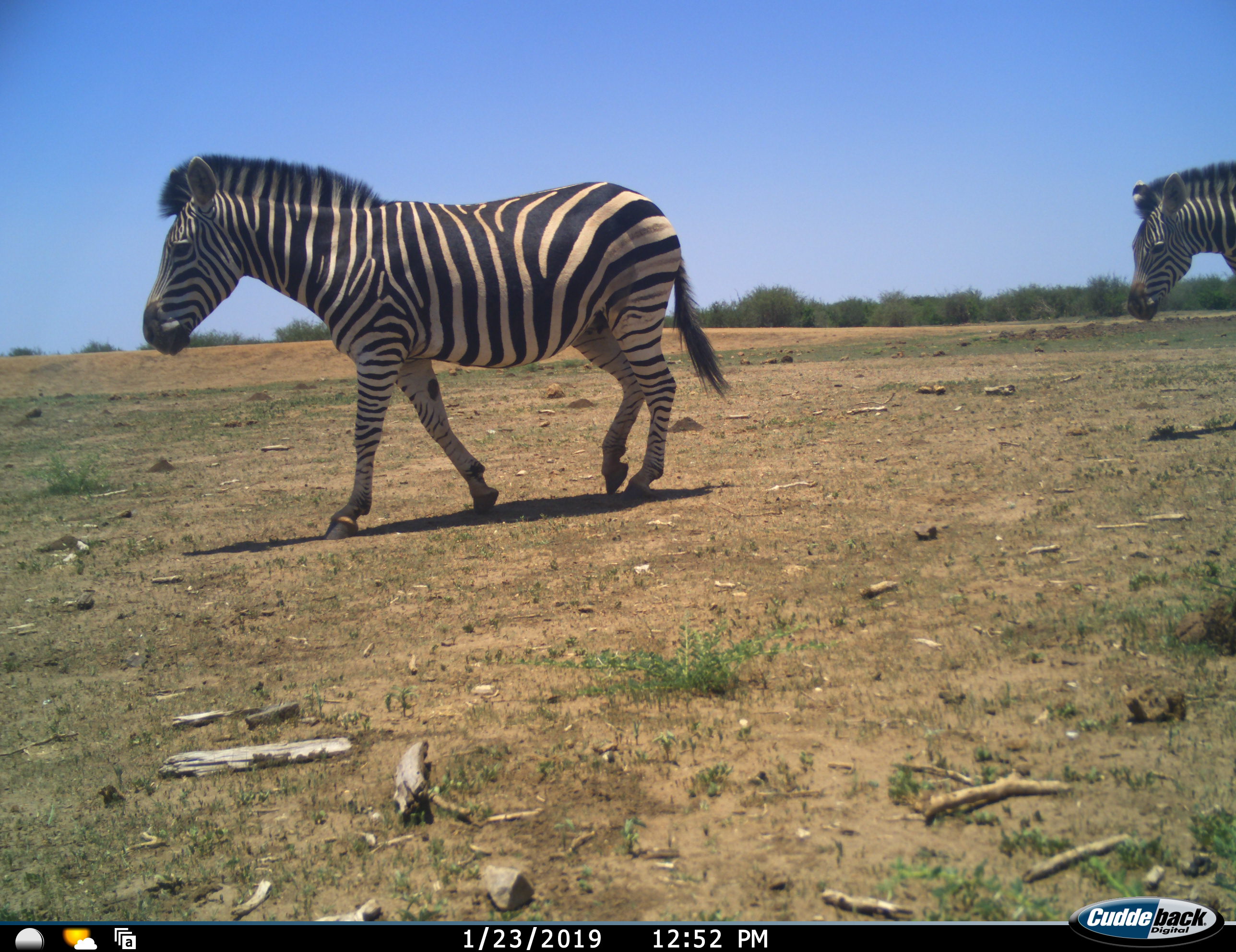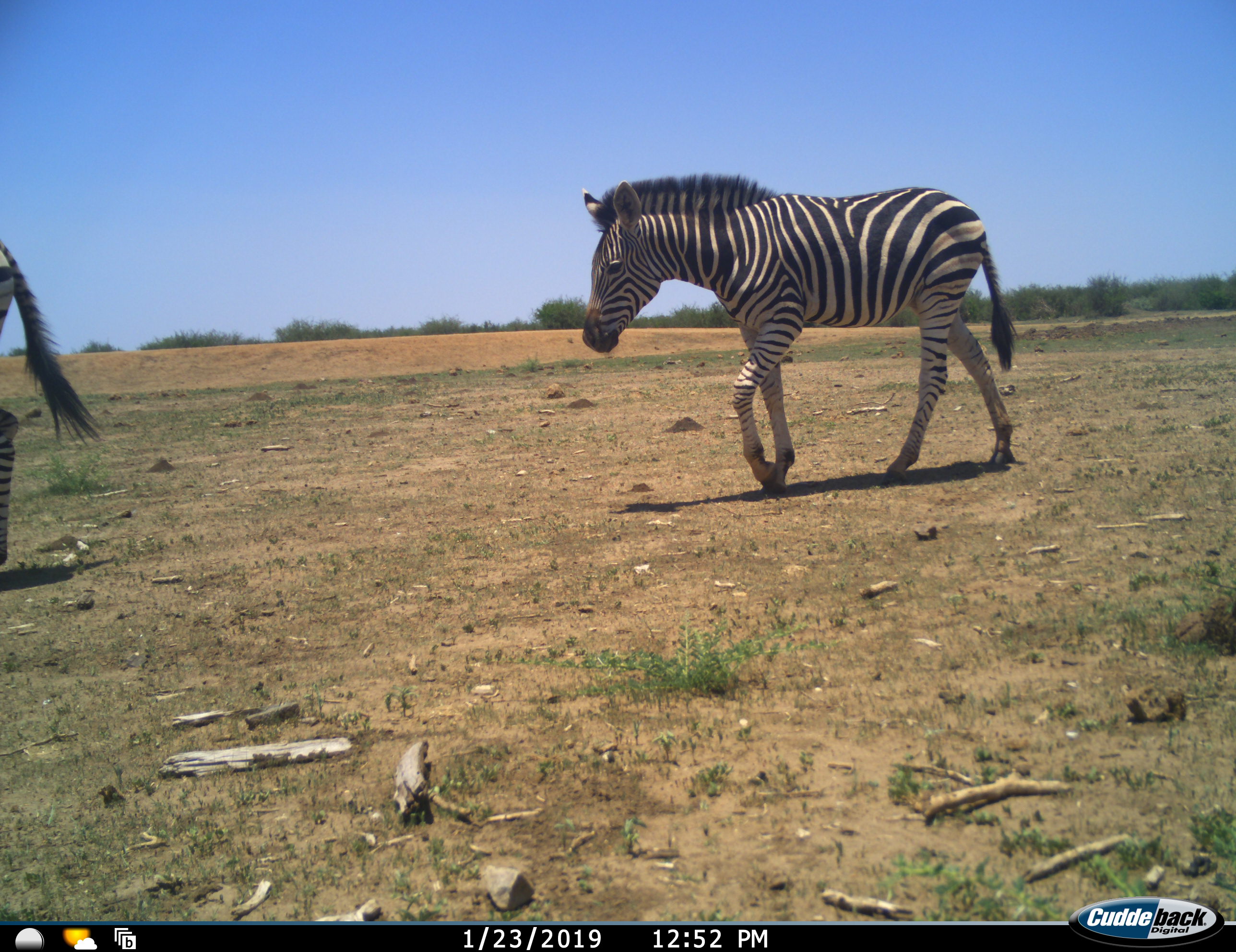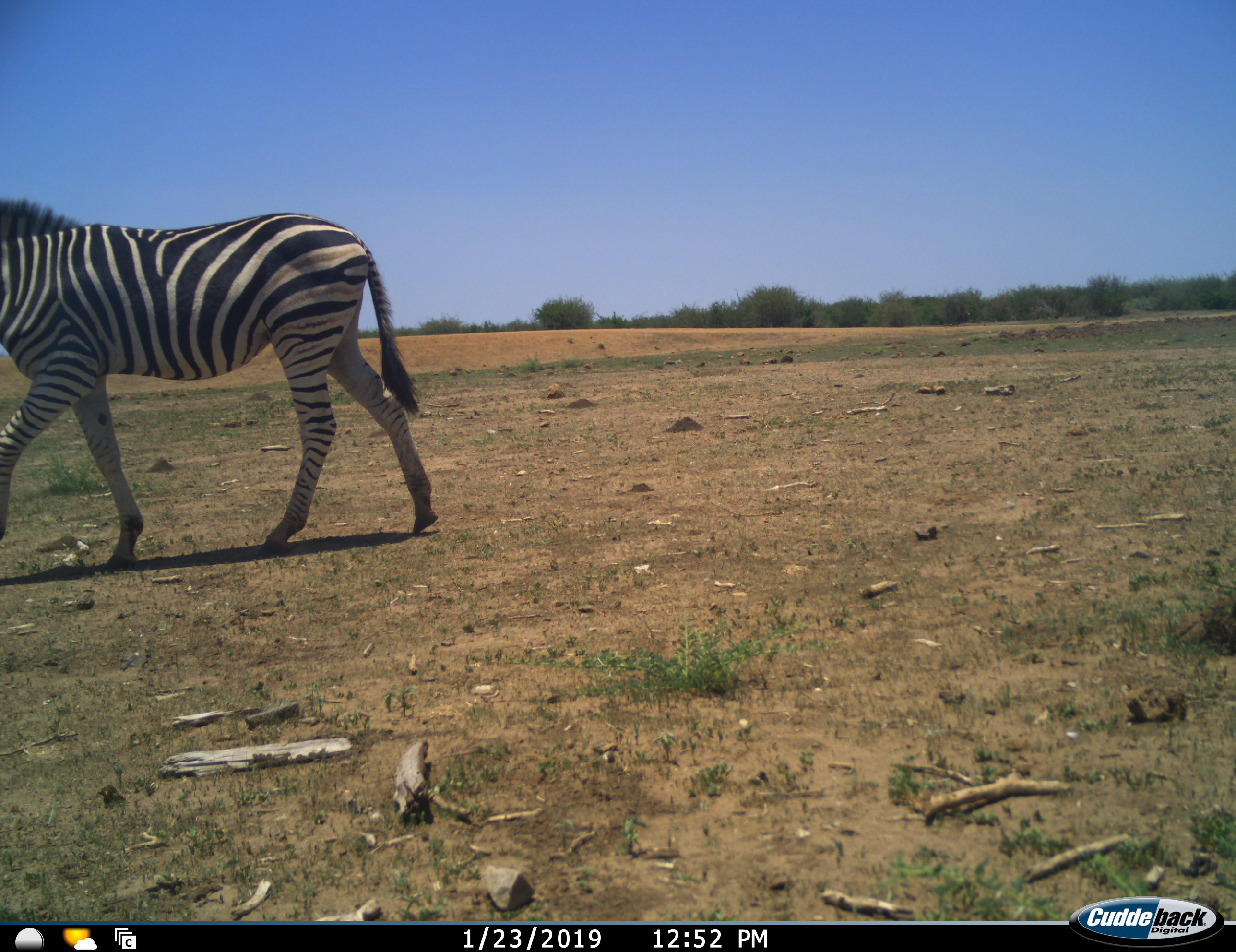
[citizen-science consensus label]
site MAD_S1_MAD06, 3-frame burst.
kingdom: Animalia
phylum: Chordata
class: Mammalia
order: Perissodactyla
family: Equidae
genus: Equus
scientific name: Equus quagga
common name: plains zebra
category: zebraplains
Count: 2.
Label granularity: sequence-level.